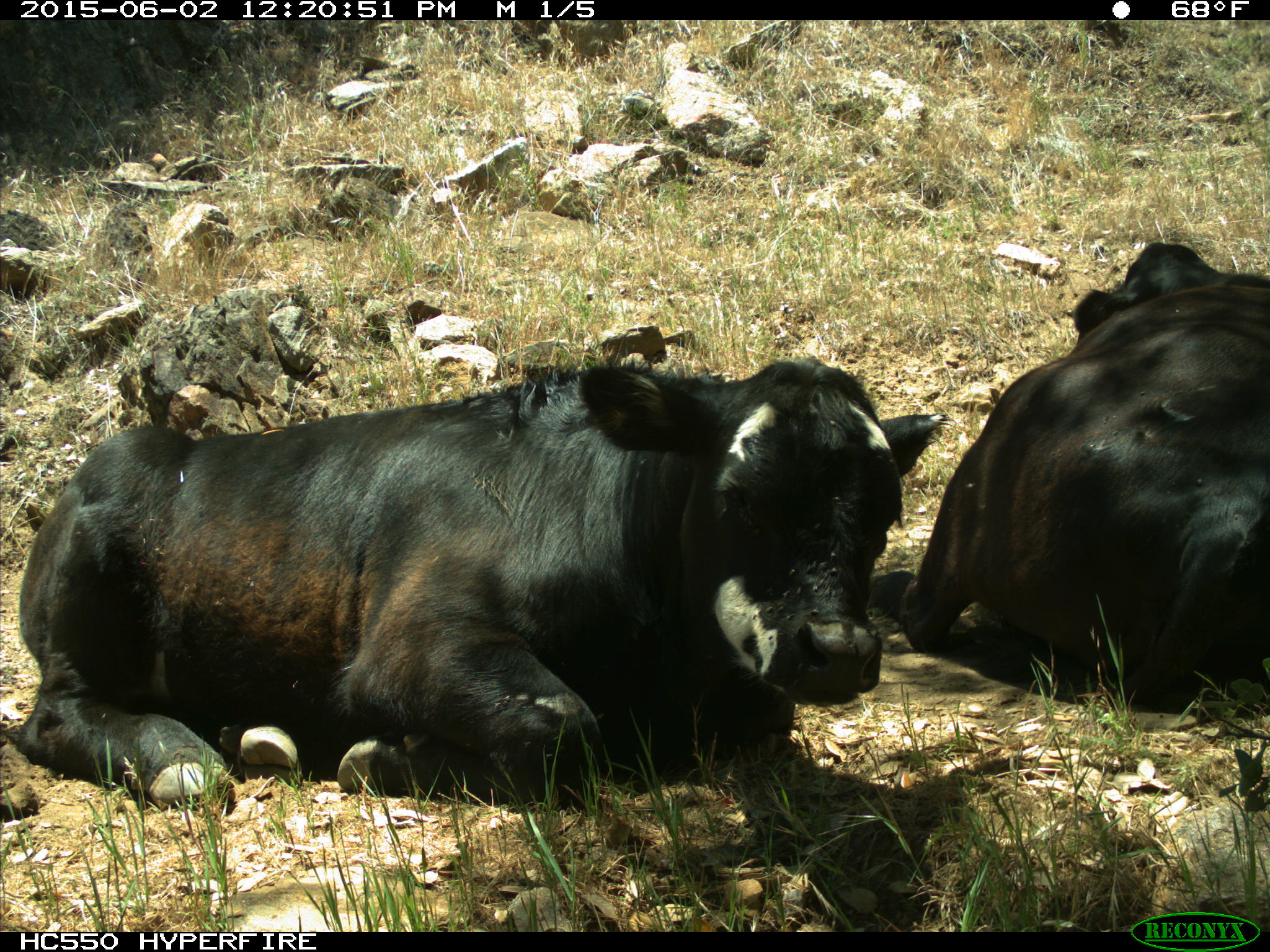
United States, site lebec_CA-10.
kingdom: Animalia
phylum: Chordata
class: Mammalia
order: Artiodactyla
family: Bovidae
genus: Bos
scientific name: Bos taurus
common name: domestic cow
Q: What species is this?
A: Bos taurus (domestic cow).